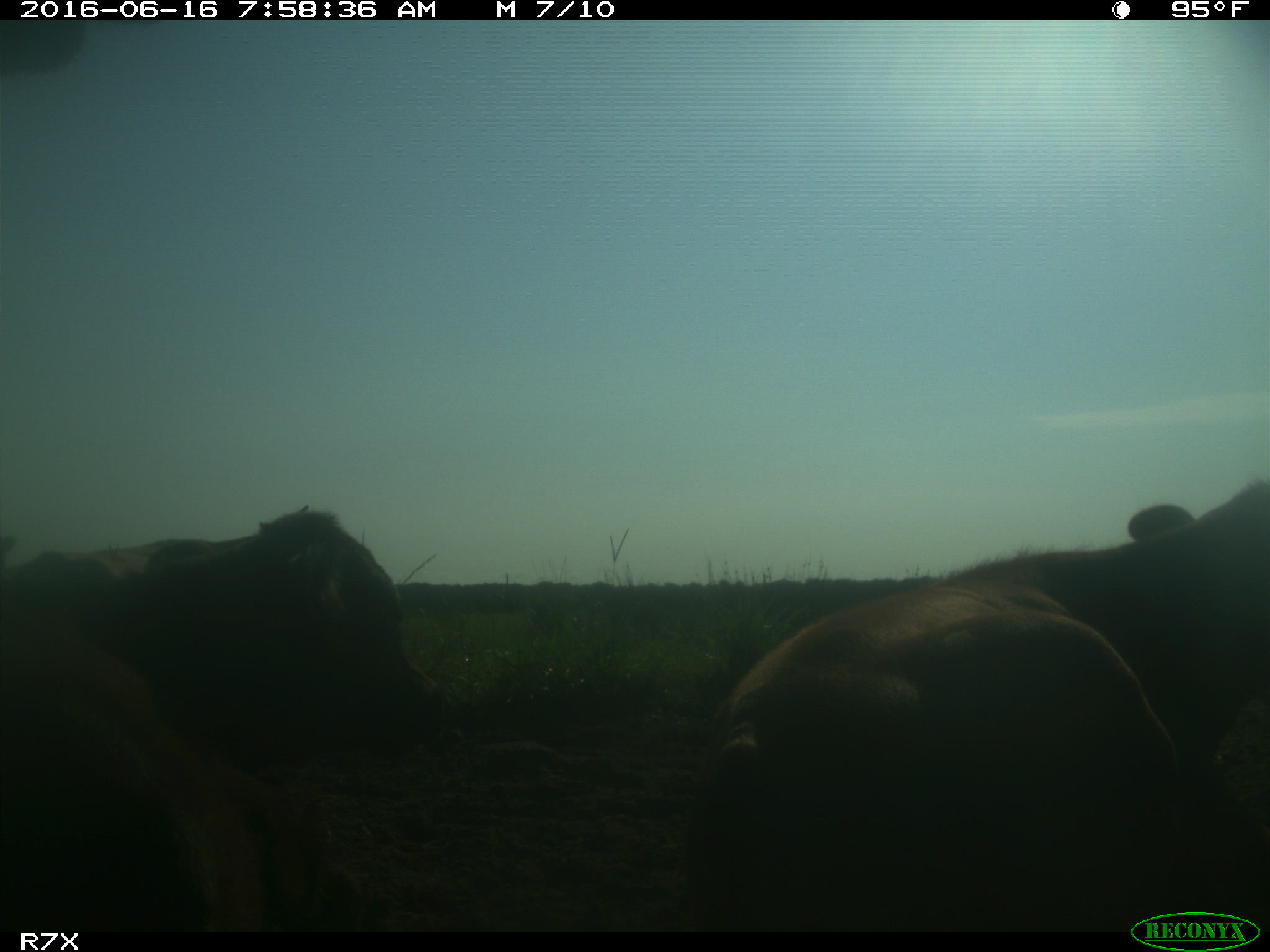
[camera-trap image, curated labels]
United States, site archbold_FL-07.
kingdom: Animalia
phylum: Chordata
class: Mammalia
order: Artiodactyla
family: Bovidae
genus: Bos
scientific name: Bos taurus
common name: domestic cow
Bos taurus (domestic cow).